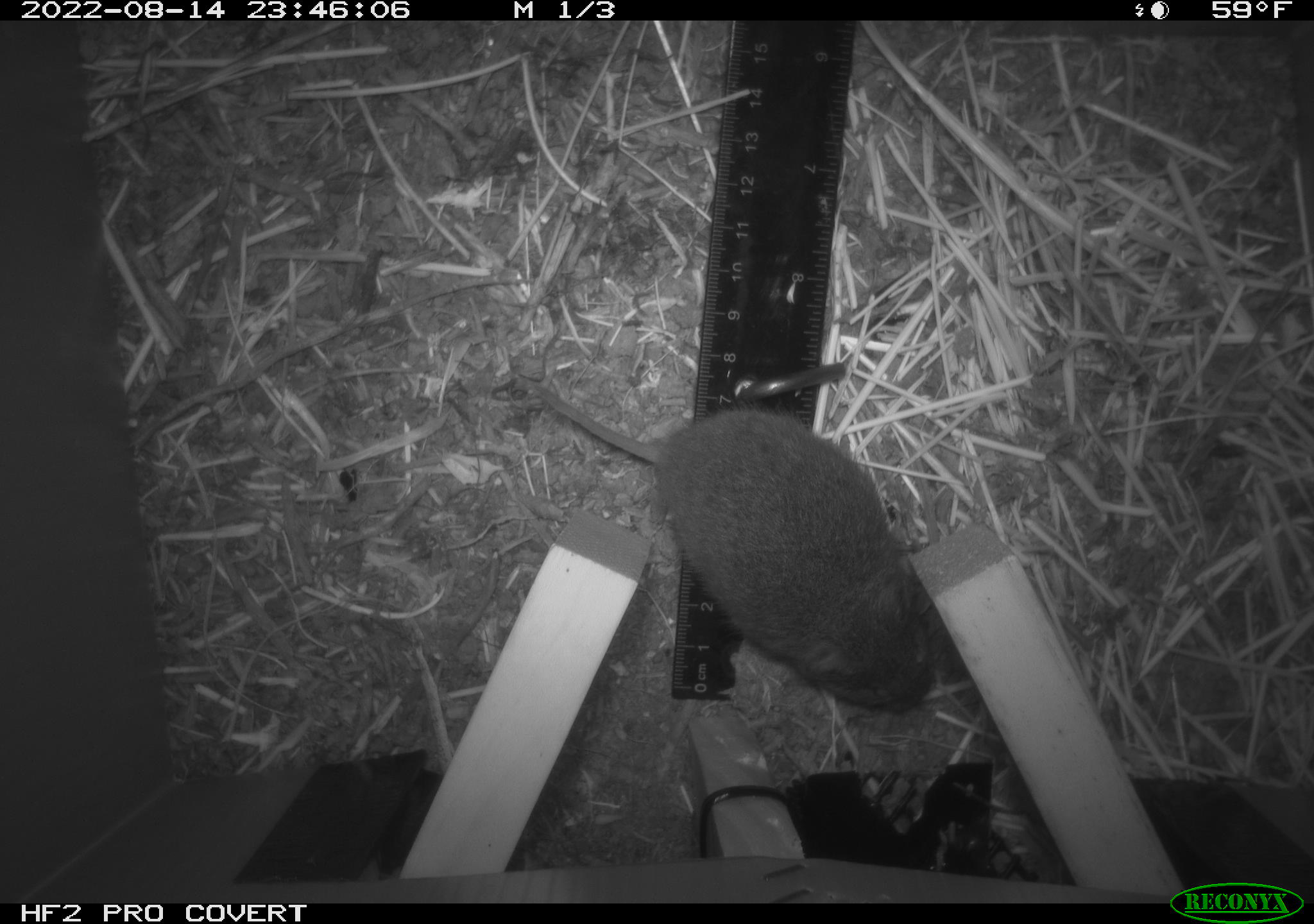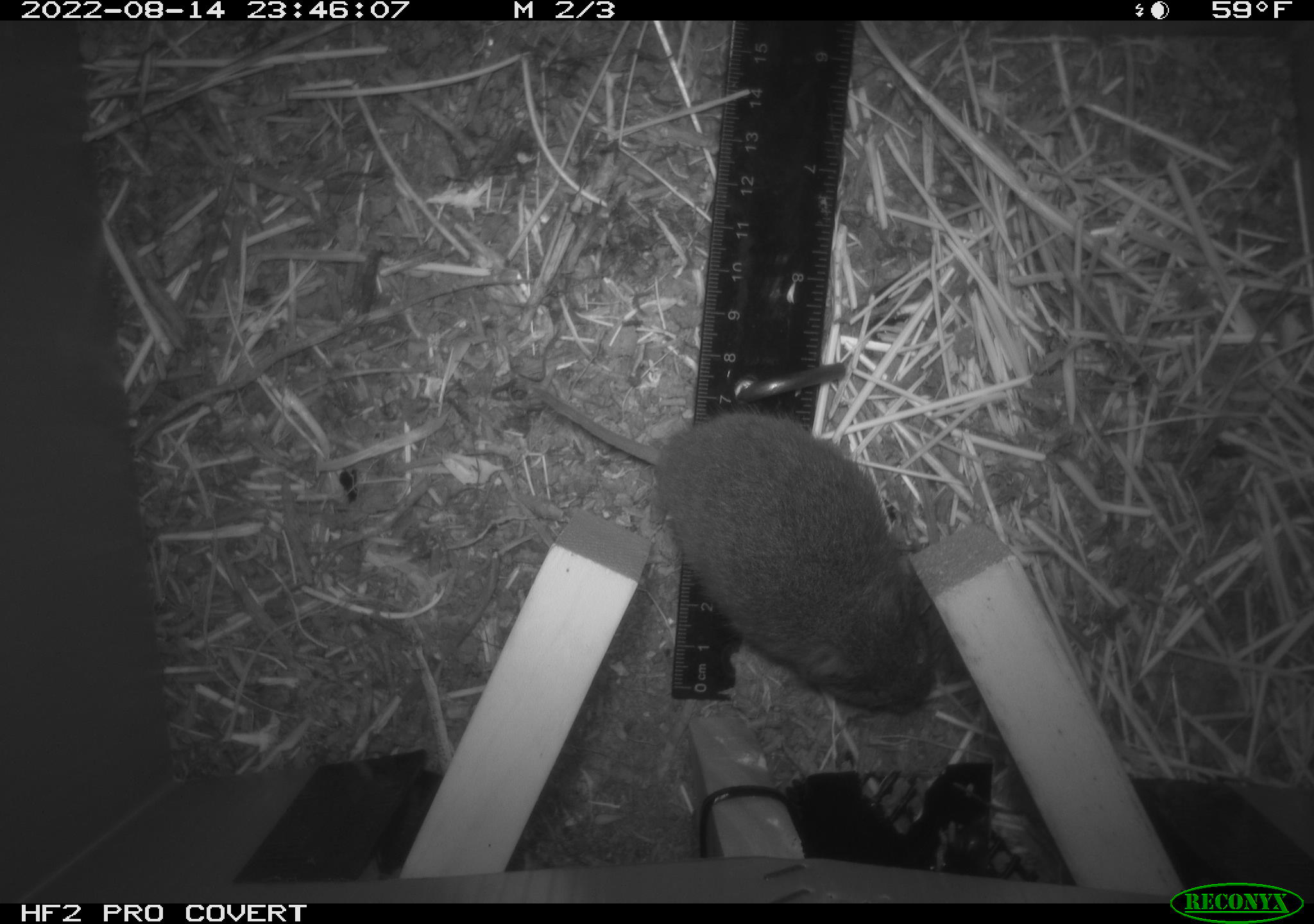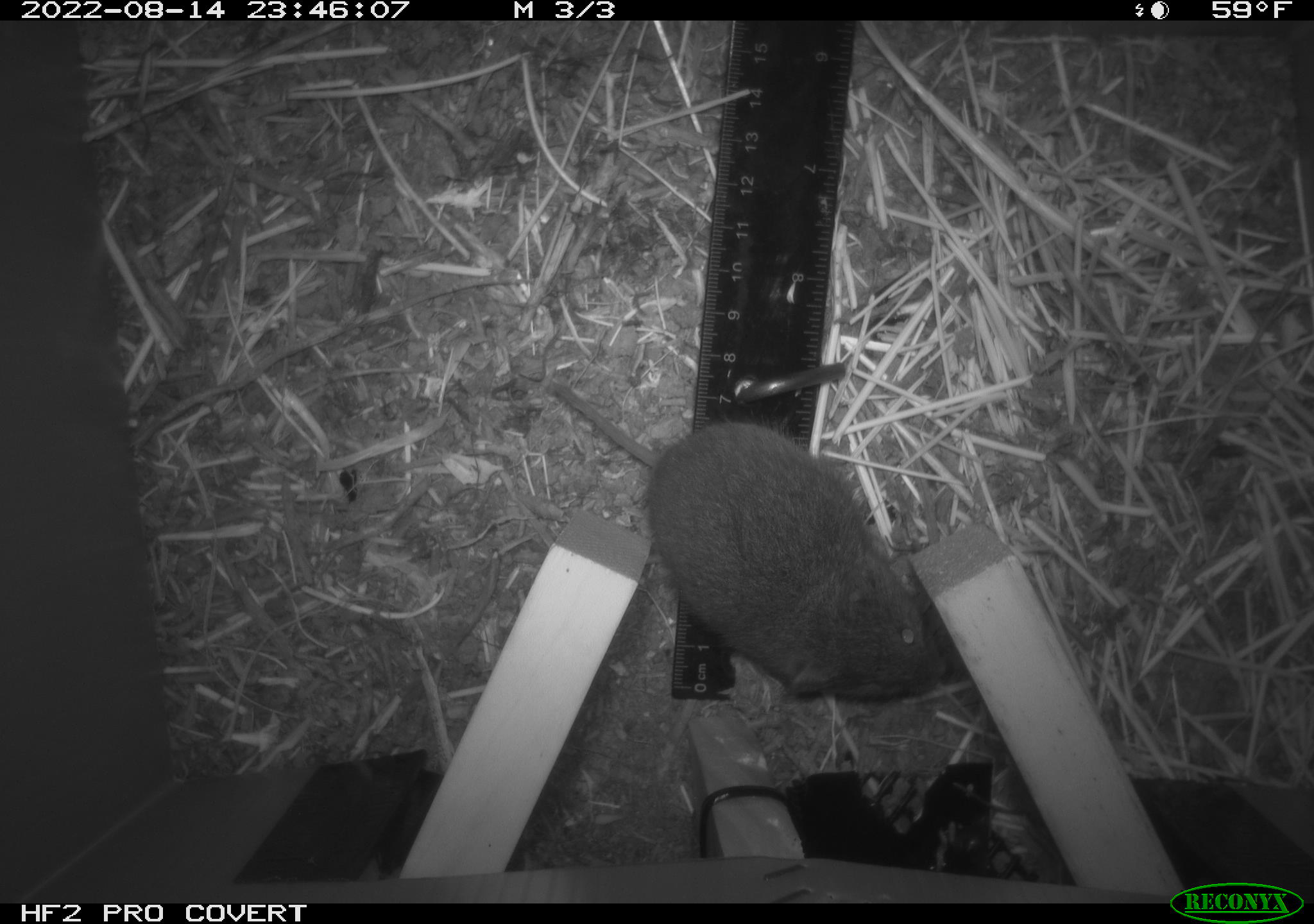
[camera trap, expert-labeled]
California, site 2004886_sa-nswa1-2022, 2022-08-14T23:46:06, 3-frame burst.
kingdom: Animalia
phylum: Chordata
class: Mammalia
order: Rodentia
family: Cricetidae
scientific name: Cricetidae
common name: hamsters, voles, lemmings, and allies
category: cricetidae family